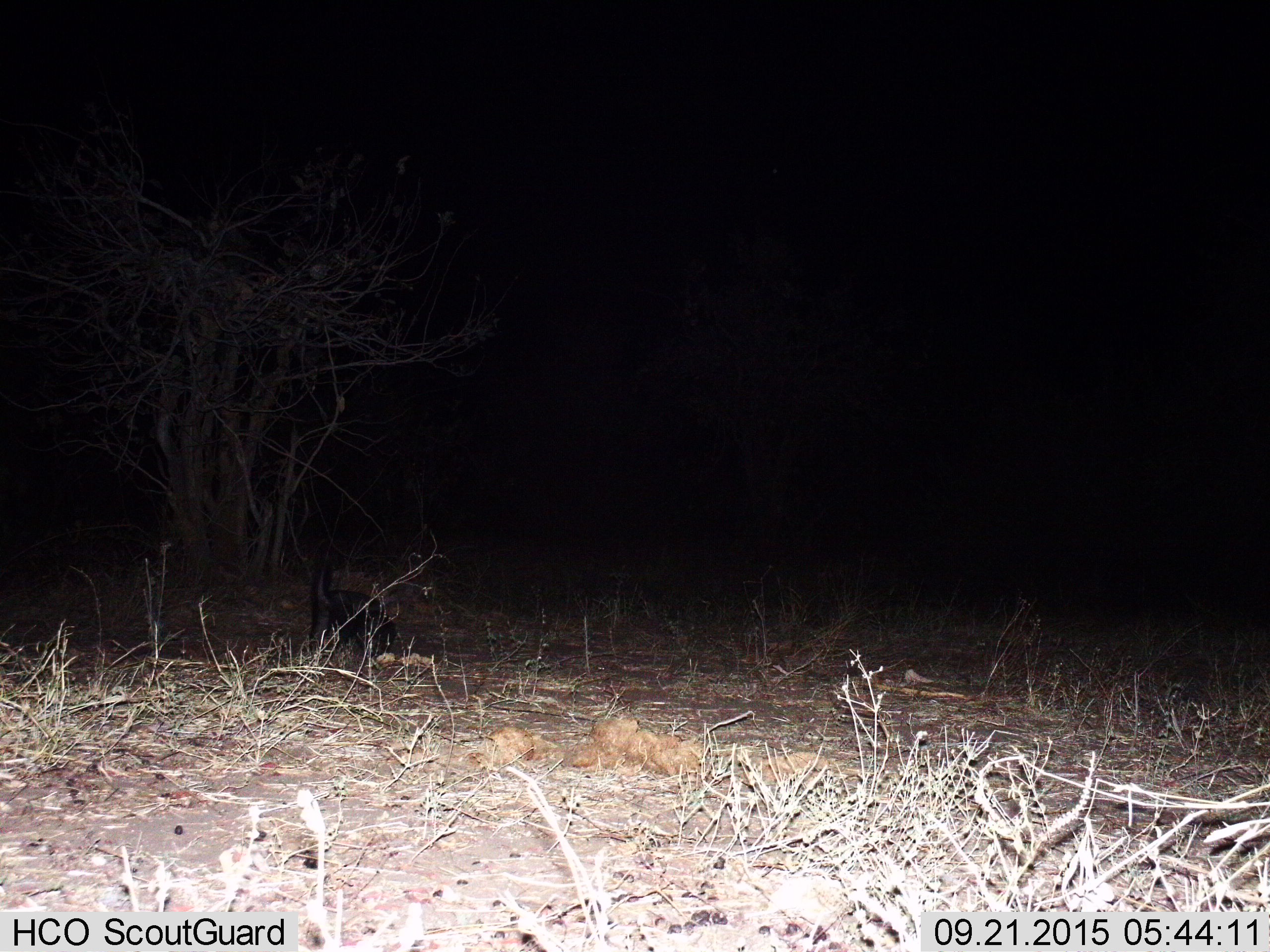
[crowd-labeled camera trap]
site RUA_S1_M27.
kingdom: Animalia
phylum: Chordata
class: Mammalia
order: Carnivora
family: Mustelidae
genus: Mellivora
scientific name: Mellivora capensis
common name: honey badger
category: honeybadger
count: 1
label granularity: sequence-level